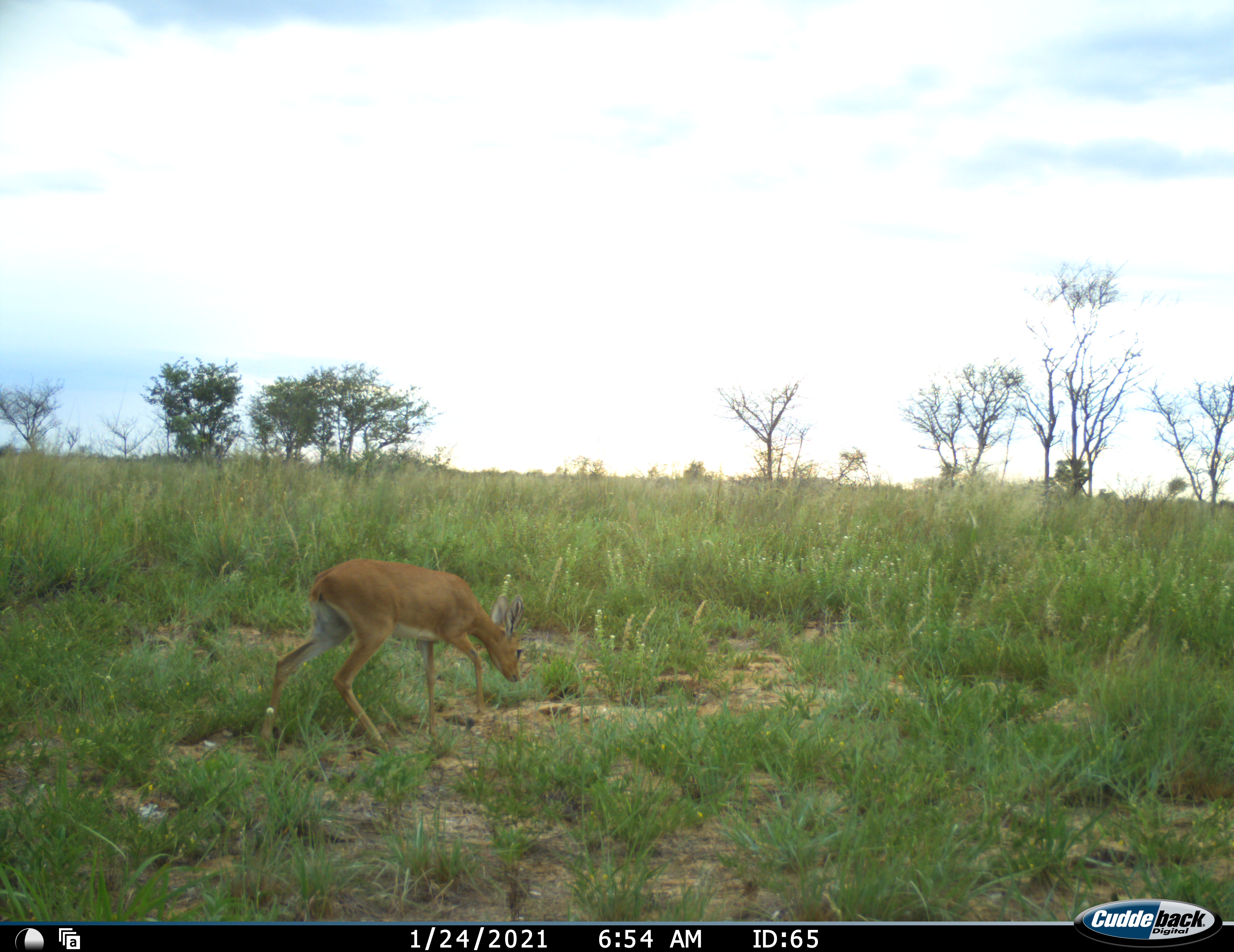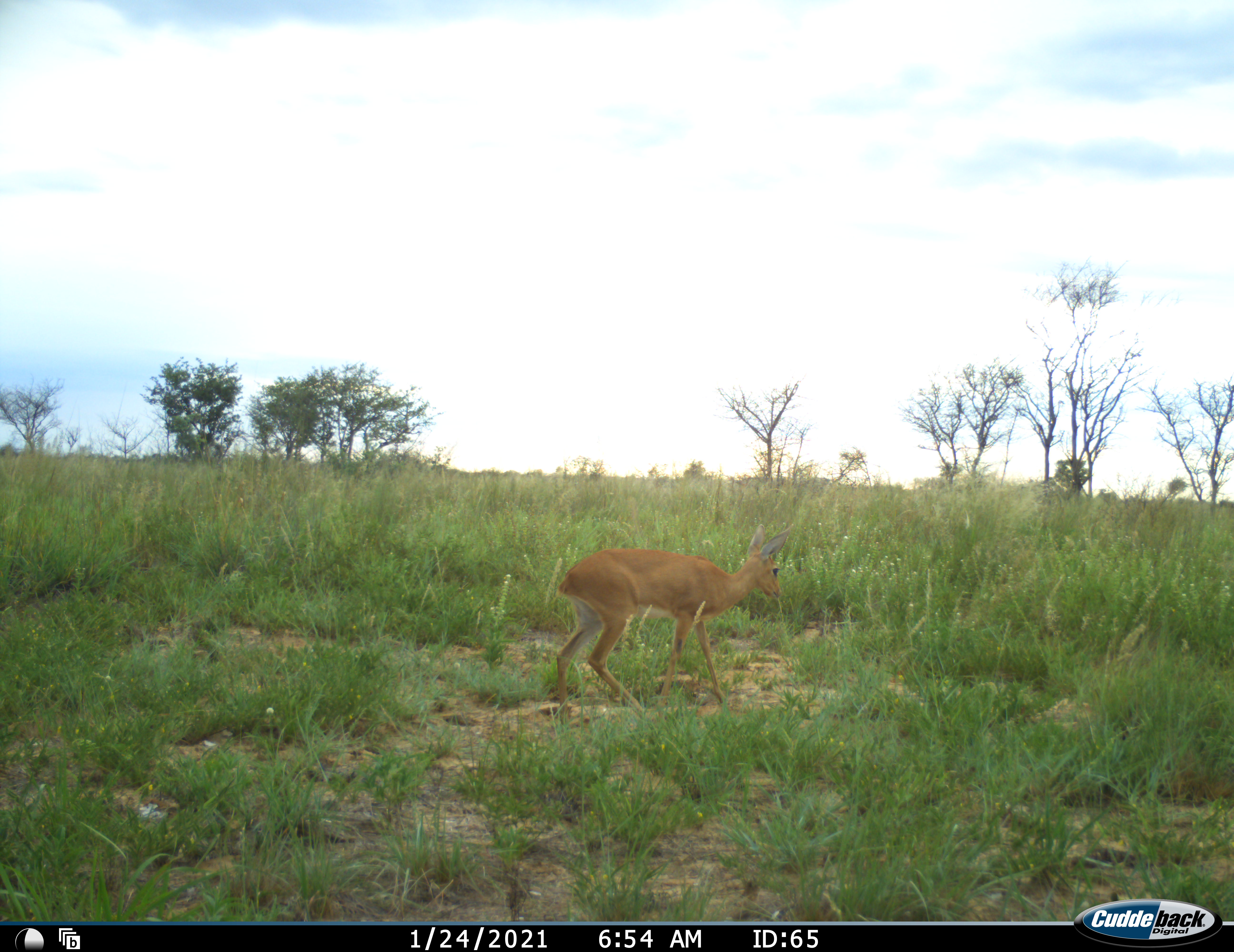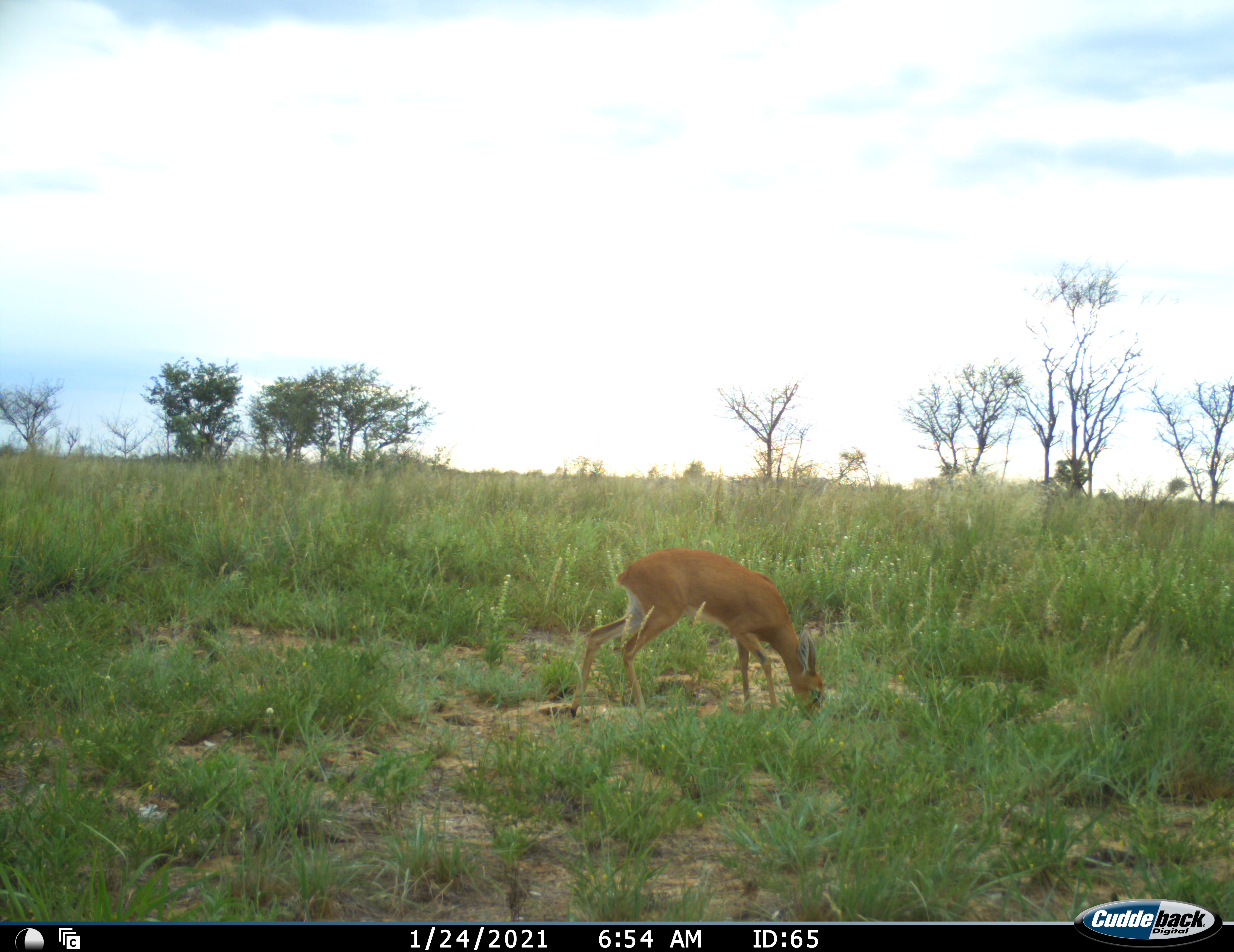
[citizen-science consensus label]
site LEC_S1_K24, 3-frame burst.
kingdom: Animalia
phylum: Chordata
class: Mammalia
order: Artiodactyla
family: Bovidae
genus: Raphicerus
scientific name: Raphicerus campestris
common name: steenbok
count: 1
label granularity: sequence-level